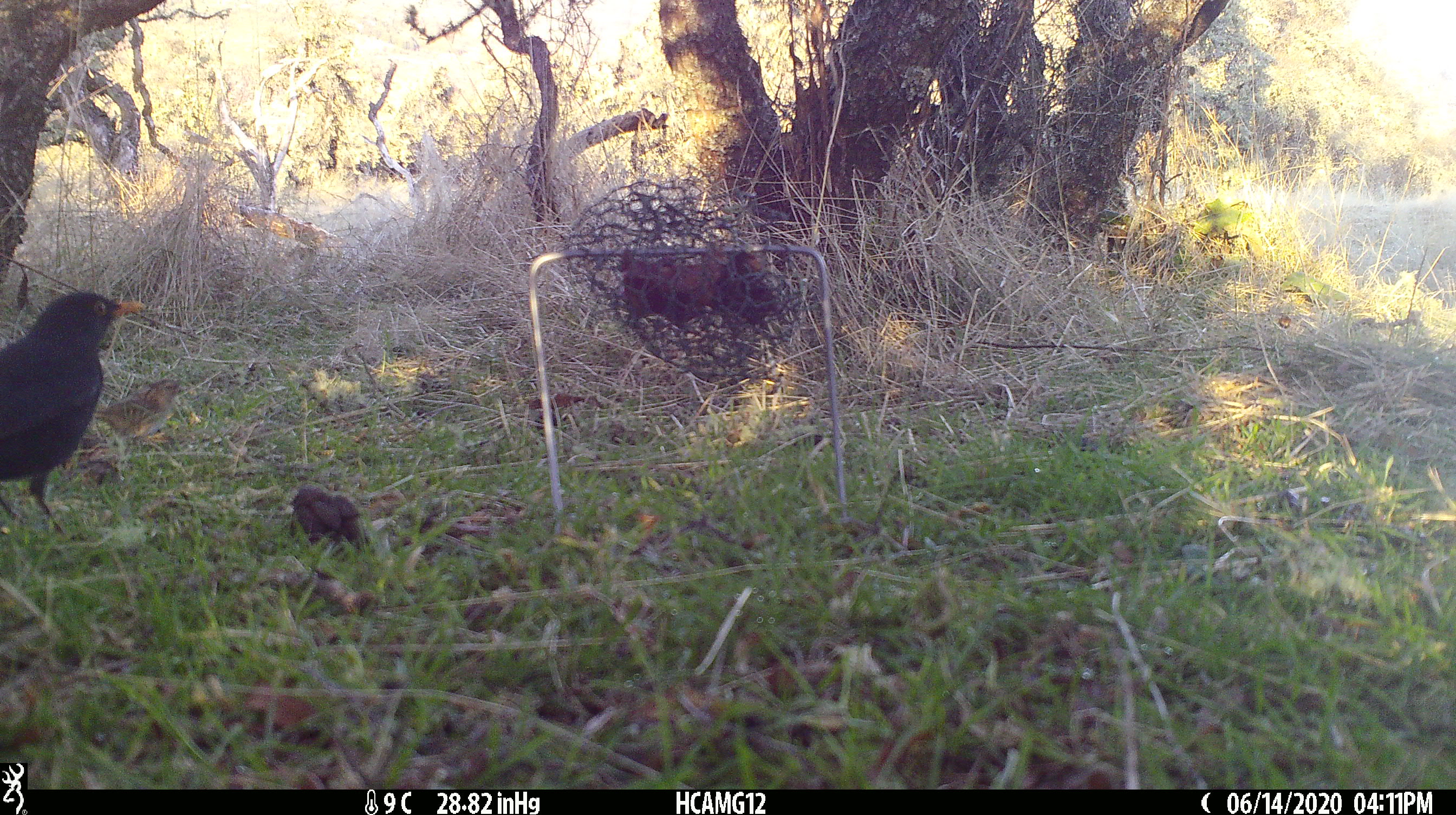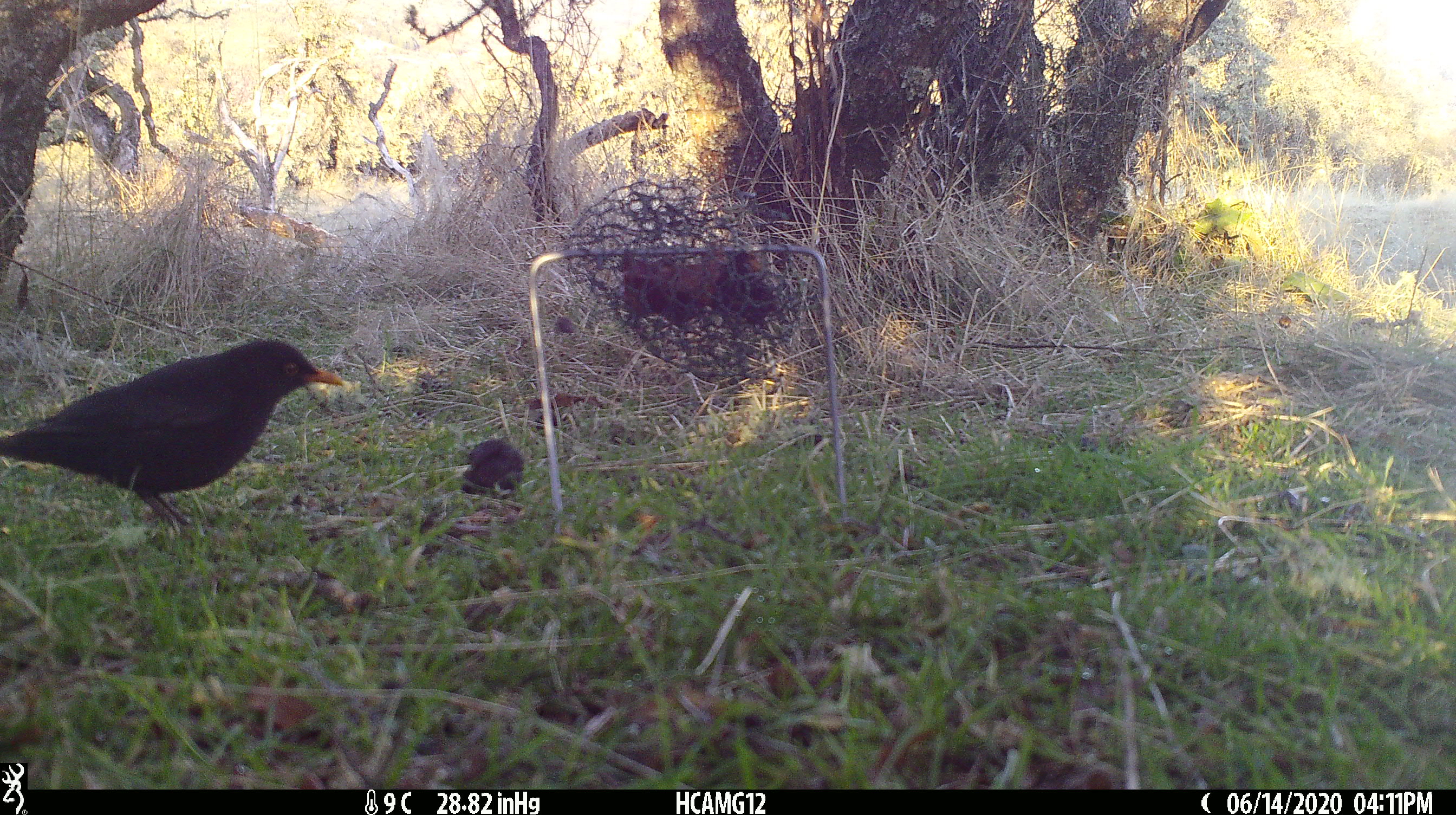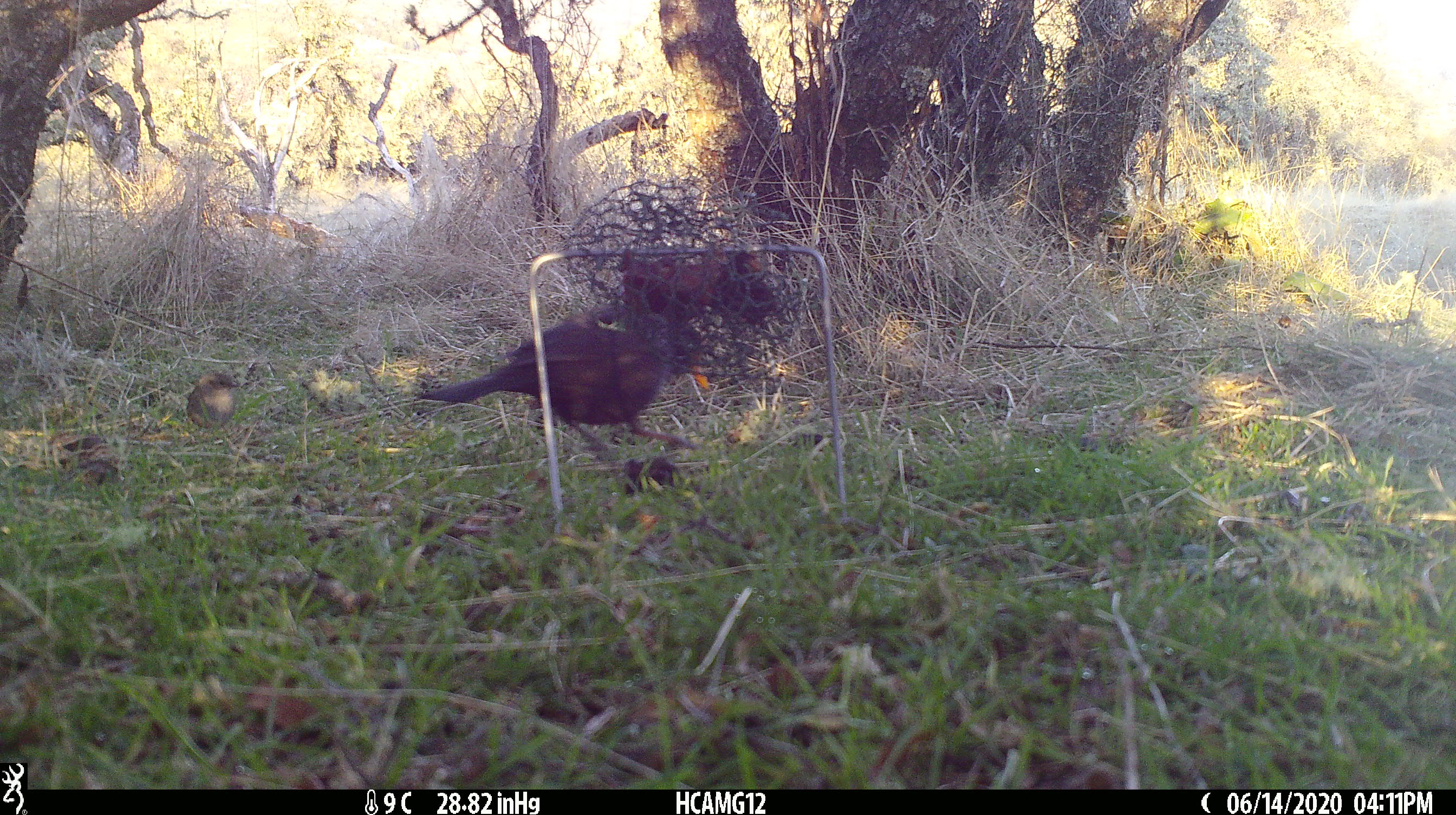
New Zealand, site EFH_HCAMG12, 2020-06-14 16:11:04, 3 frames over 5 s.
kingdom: Animalia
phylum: Chordata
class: Aves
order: Passeriformes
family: Turdidae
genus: Turdus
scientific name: Turdus merula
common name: eurasian blackbird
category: blackbird